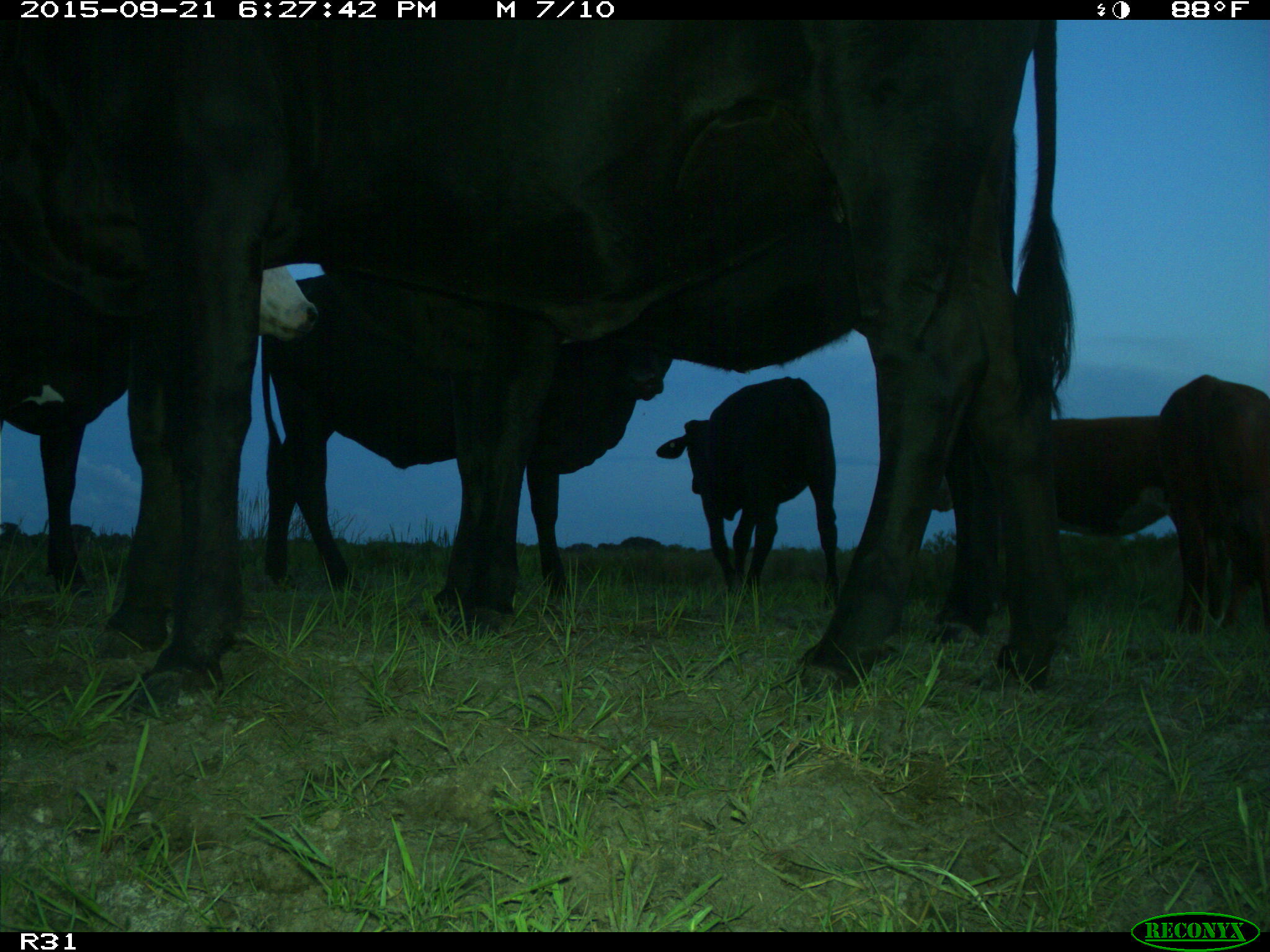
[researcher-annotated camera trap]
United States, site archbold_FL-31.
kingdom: Animalia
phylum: Chordata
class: Mammalia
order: Artiodactyla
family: Bovidae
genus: Bos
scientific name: Bos taurus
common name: domestic cow